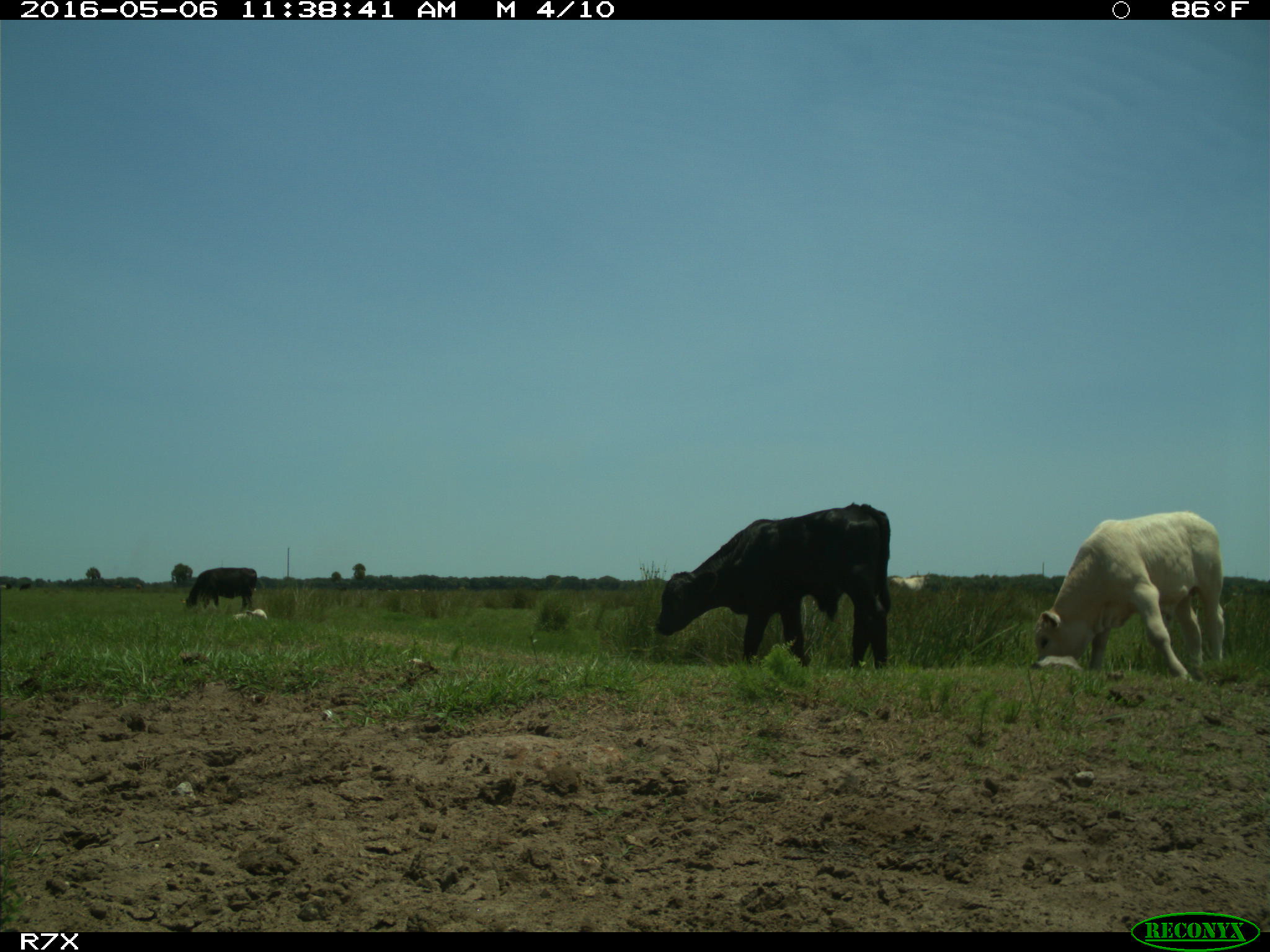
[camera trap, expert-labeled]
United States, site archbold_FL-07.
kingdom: Animalia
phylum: Chordata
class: Mammalia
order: Artiodactyla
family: Bovidae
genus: Bos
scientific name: Bos taurus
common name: domestic cow